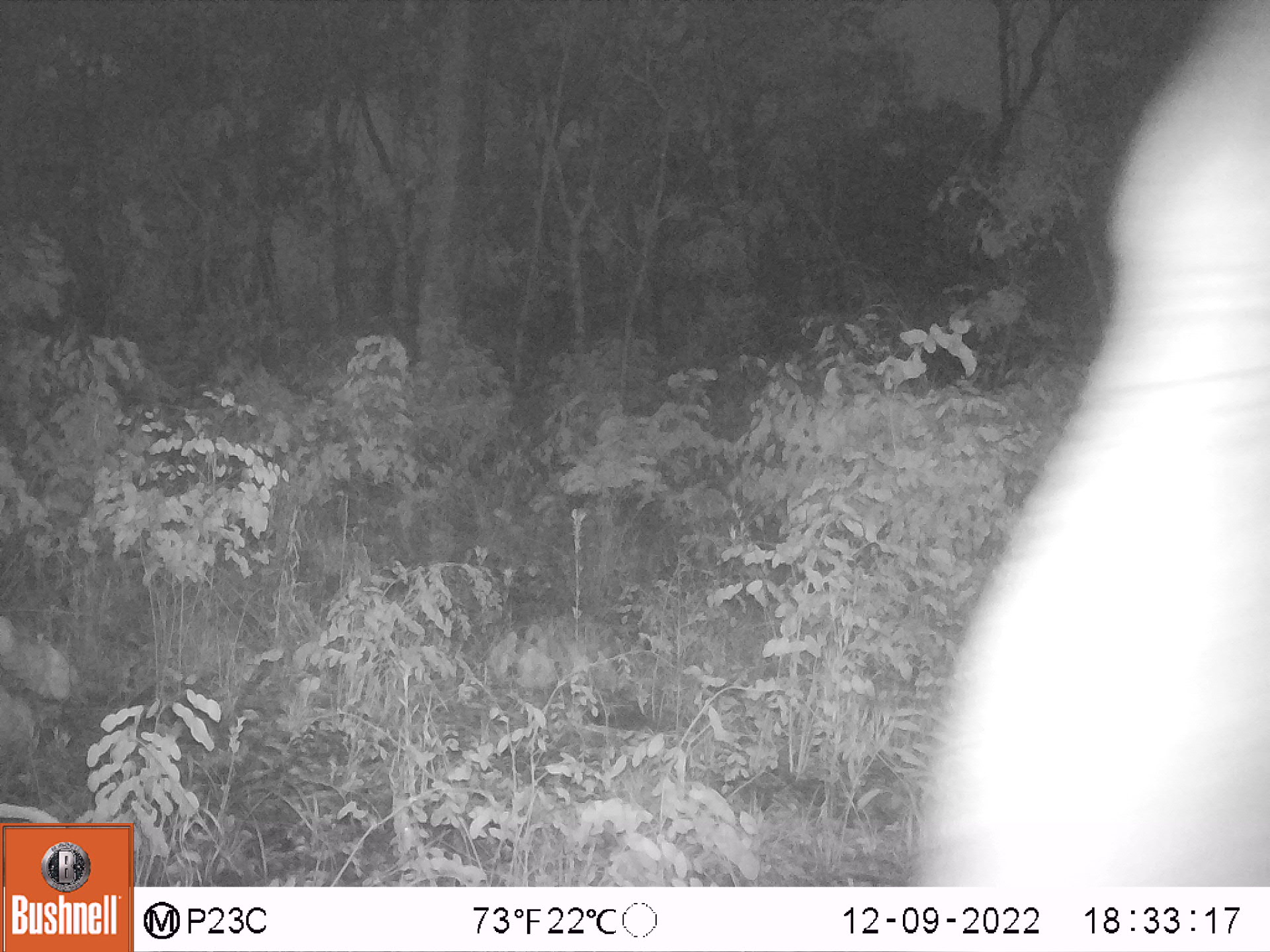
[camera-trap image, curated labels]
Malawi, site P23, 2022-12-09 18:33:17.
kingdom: Animalia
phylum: Chordata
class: Mammalia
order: Proboscidea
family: Elephantidae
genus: Loxodonta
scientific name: Loxodonta africana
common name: african savanna elephant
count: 1